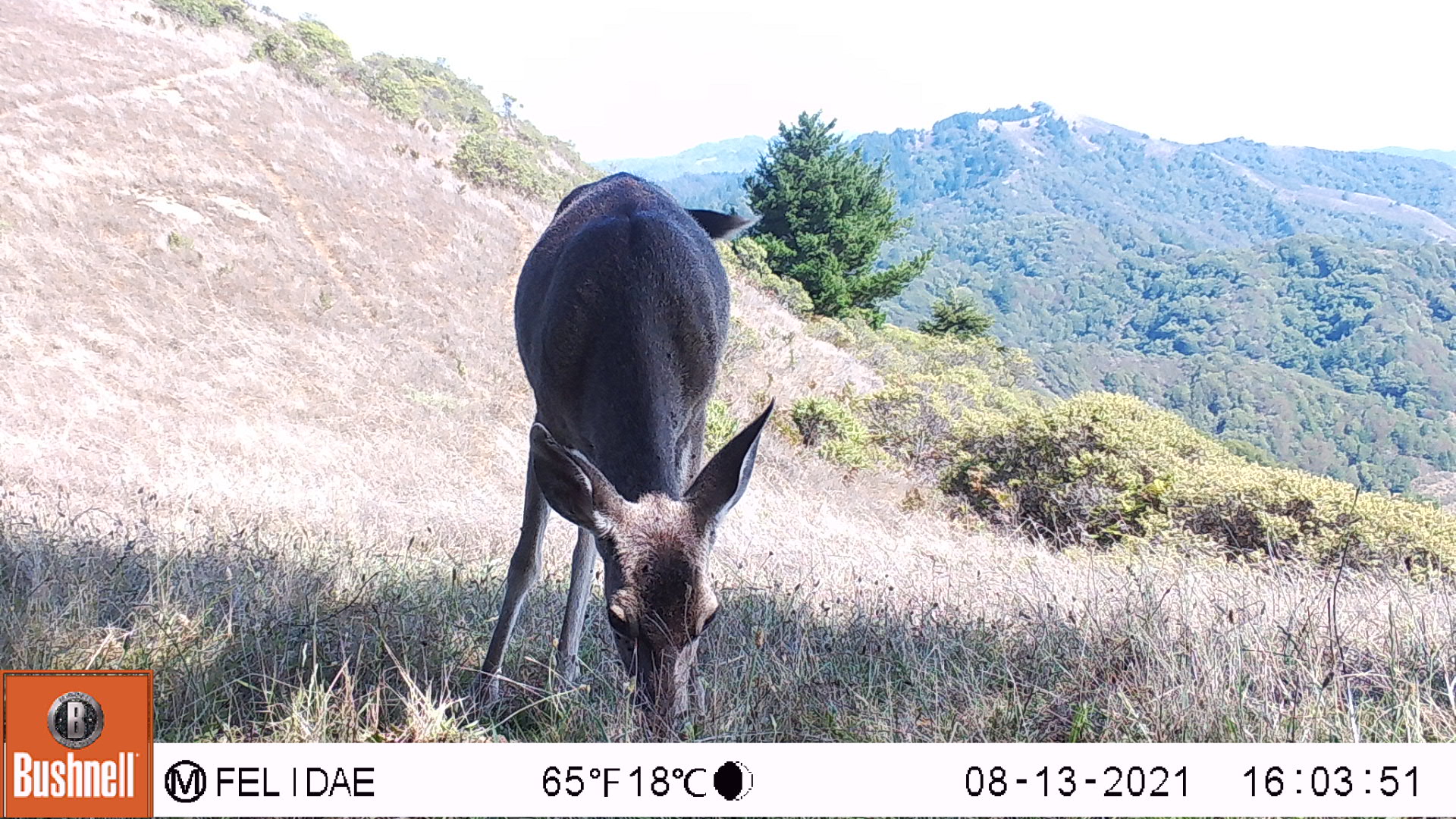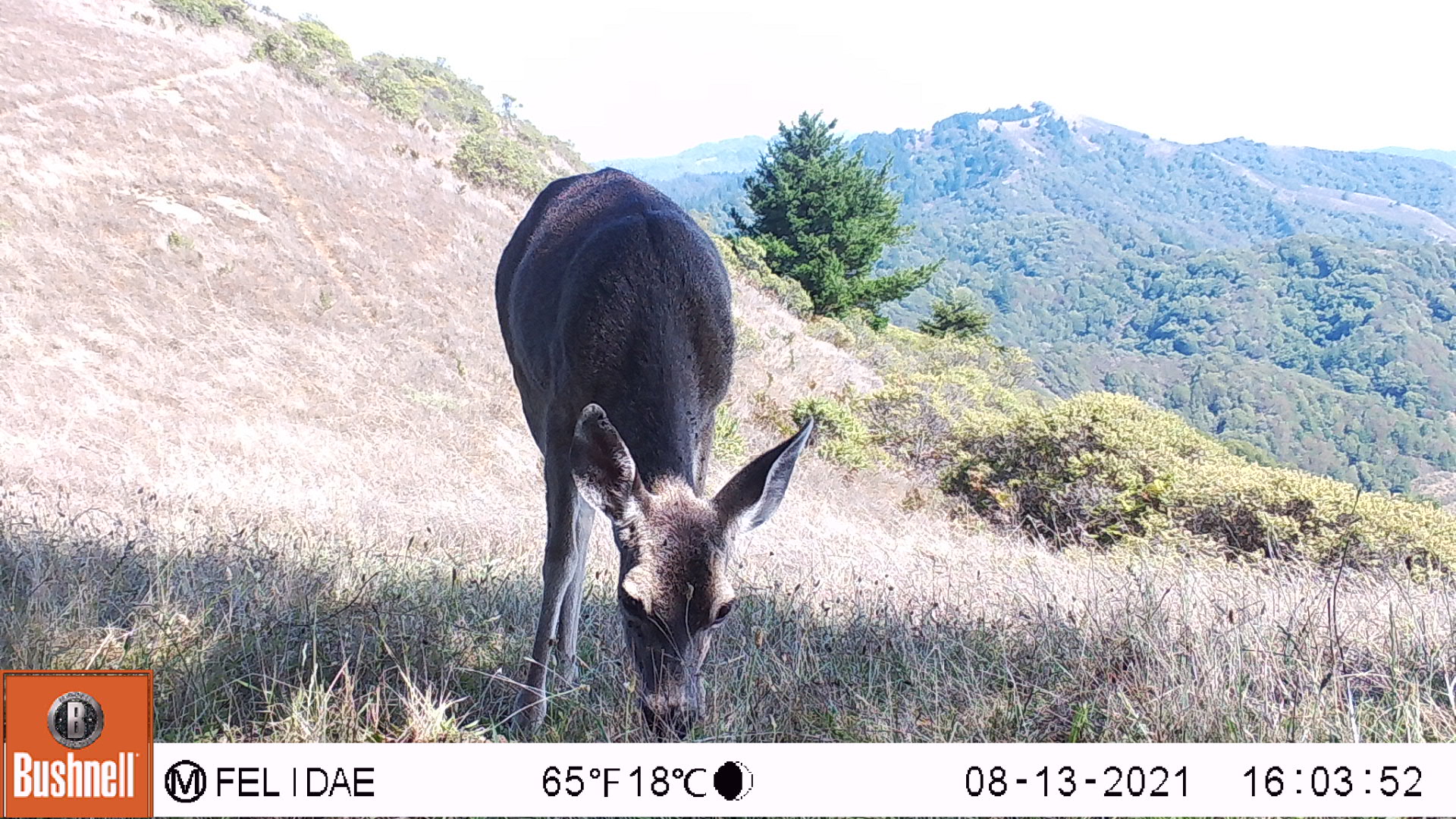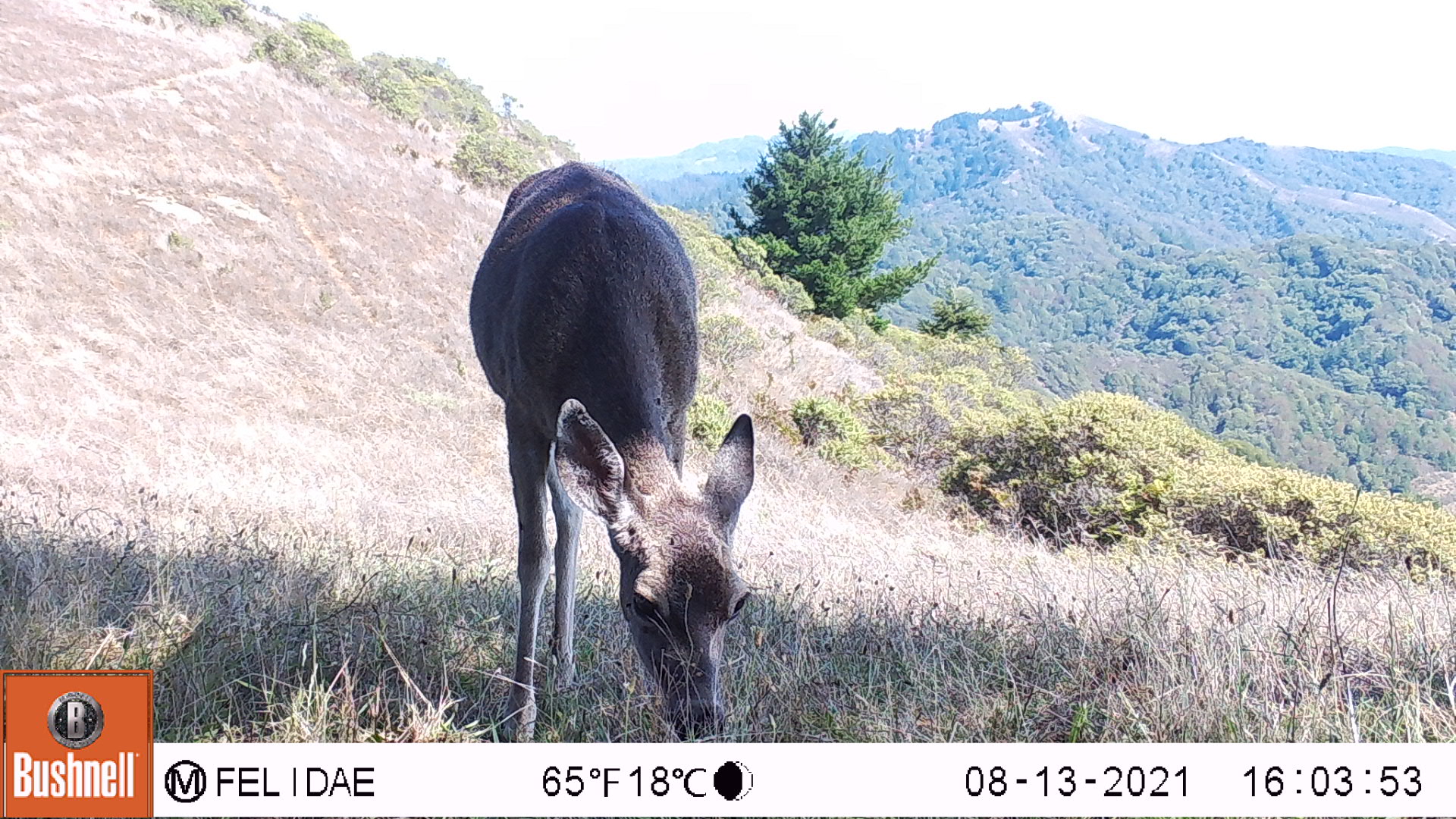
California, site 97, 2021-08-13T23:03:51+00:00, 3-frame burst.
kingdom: Animalia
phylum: Chordata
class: Mammalia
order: Artiodactyla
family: Cervidae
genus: Odocoileus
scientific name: Odocoileus hemionus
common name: mule deer